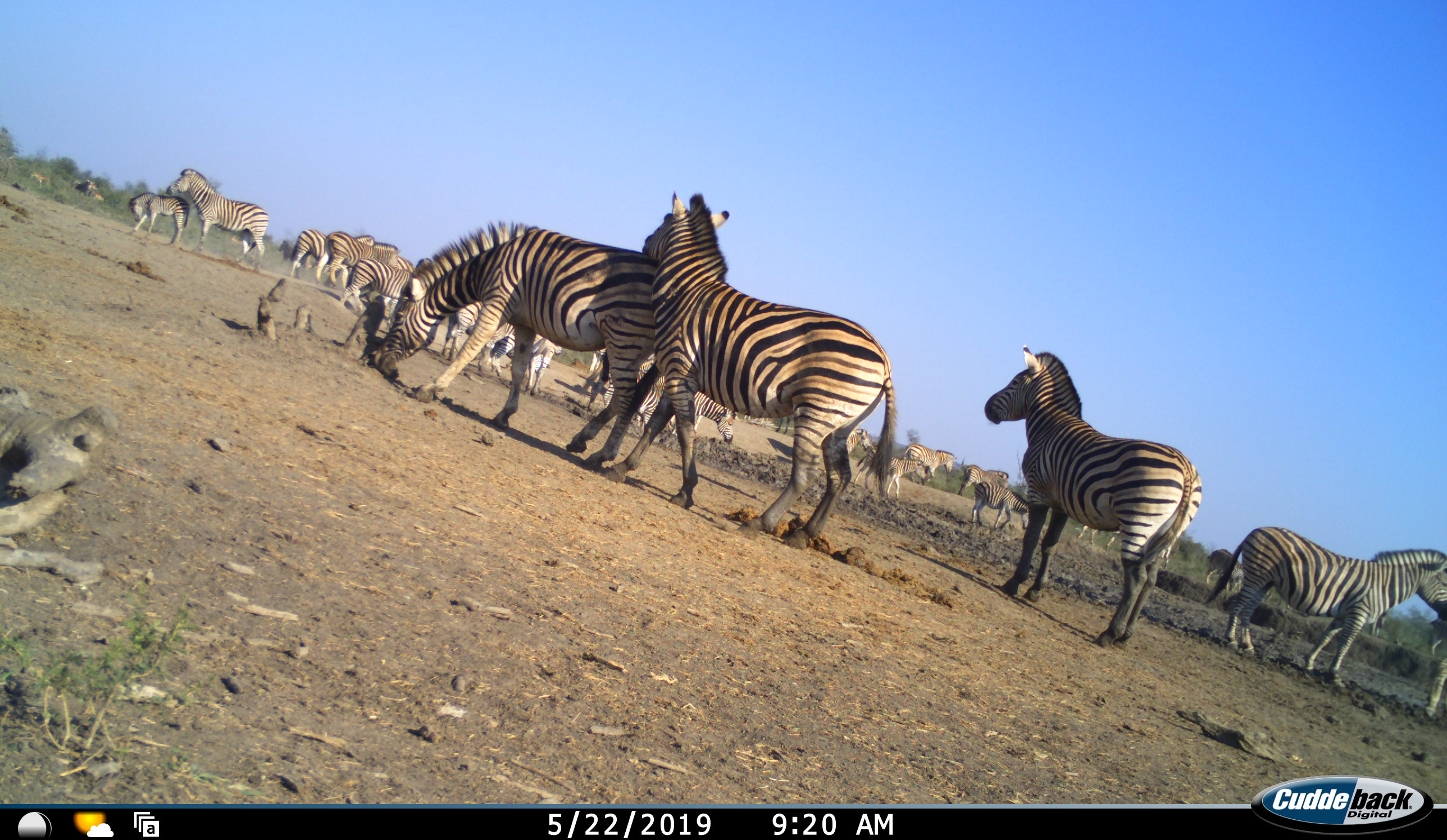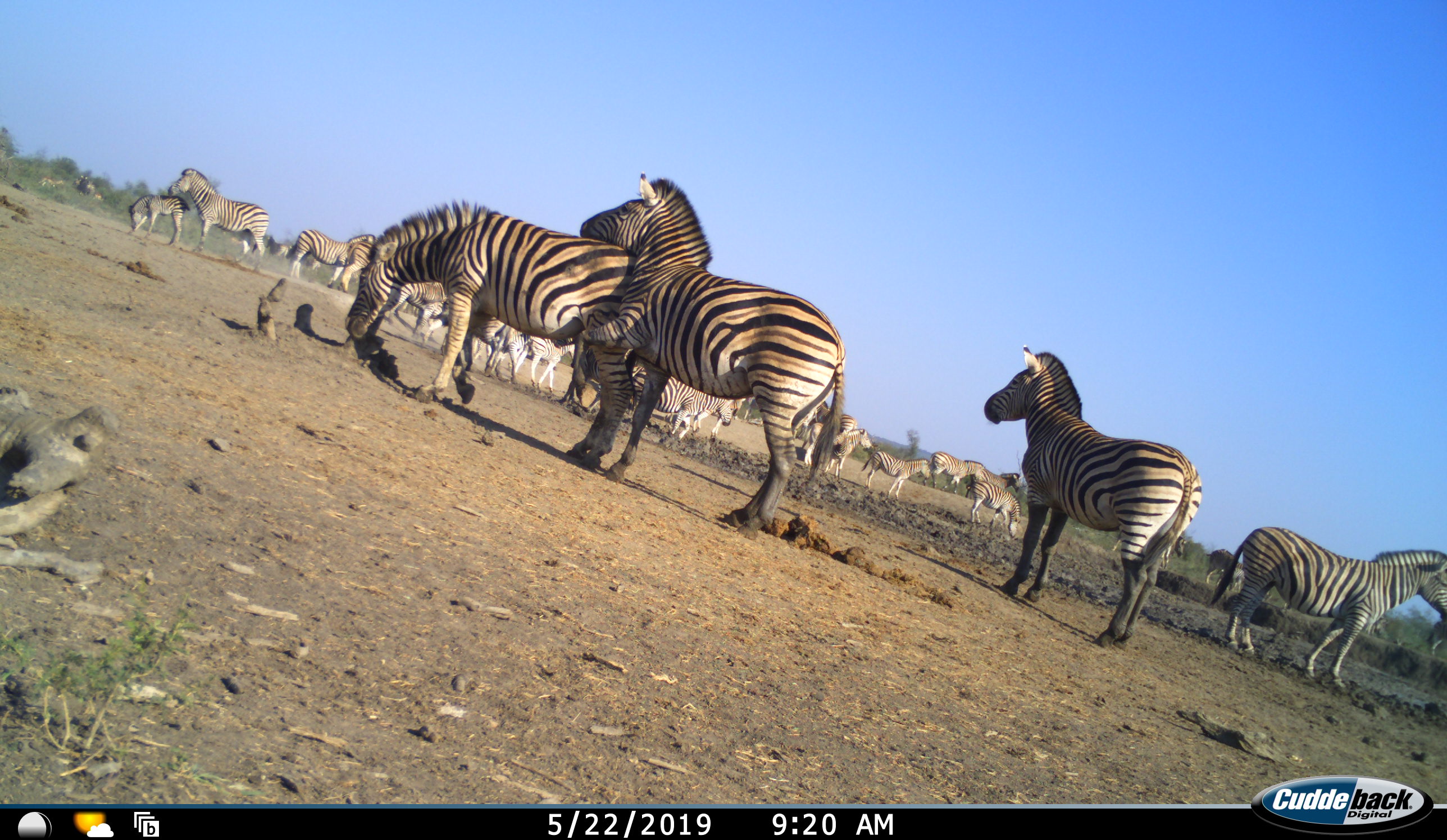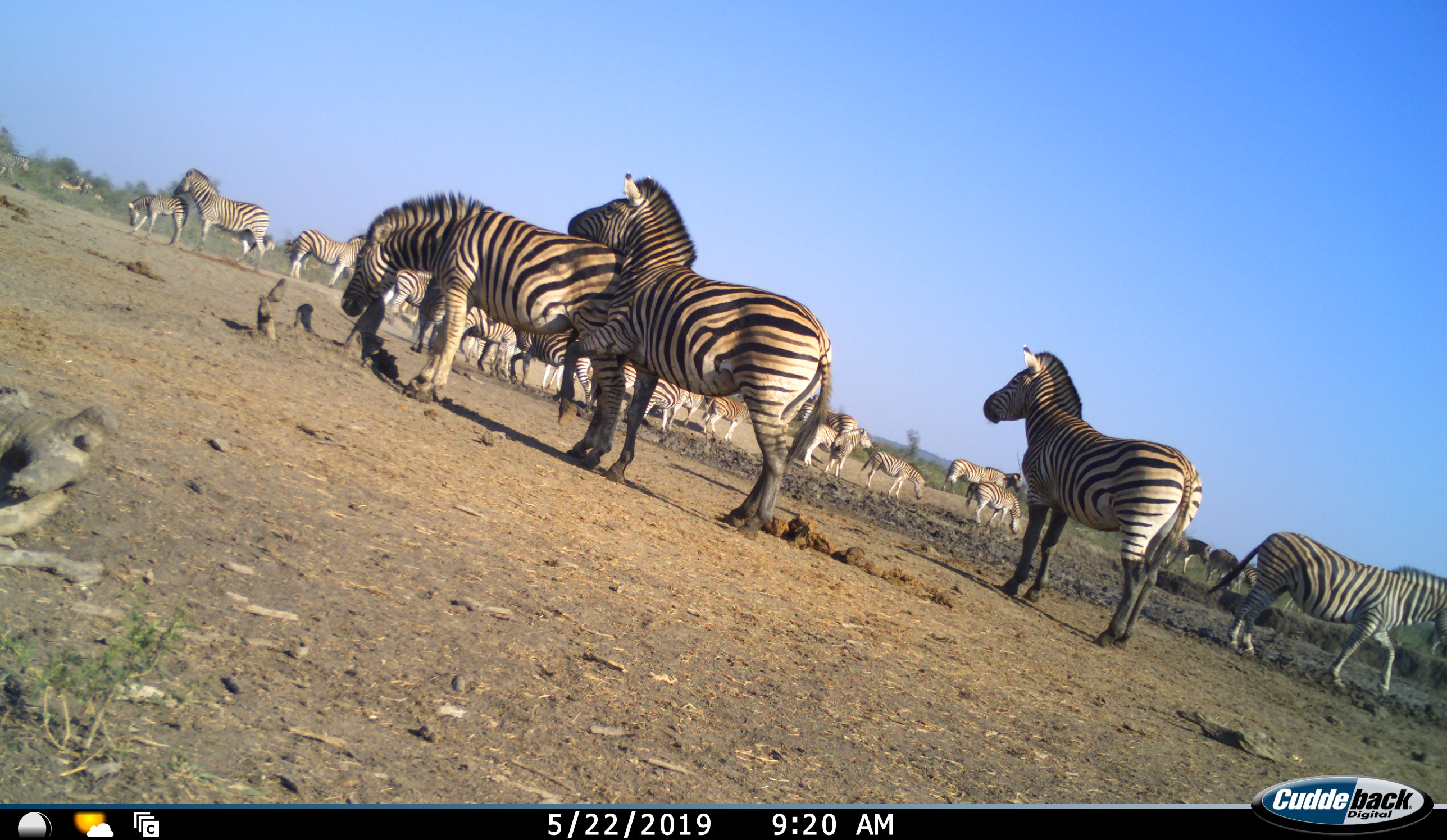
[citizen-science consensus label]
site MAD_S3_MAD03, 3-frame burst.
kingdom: Animalia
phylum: Chordata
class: Mammalia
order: Perissodactyla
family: Equidae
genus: Equus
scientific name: Equus quagga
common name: plains zebra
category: zebraplains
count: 11-50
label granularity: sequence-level